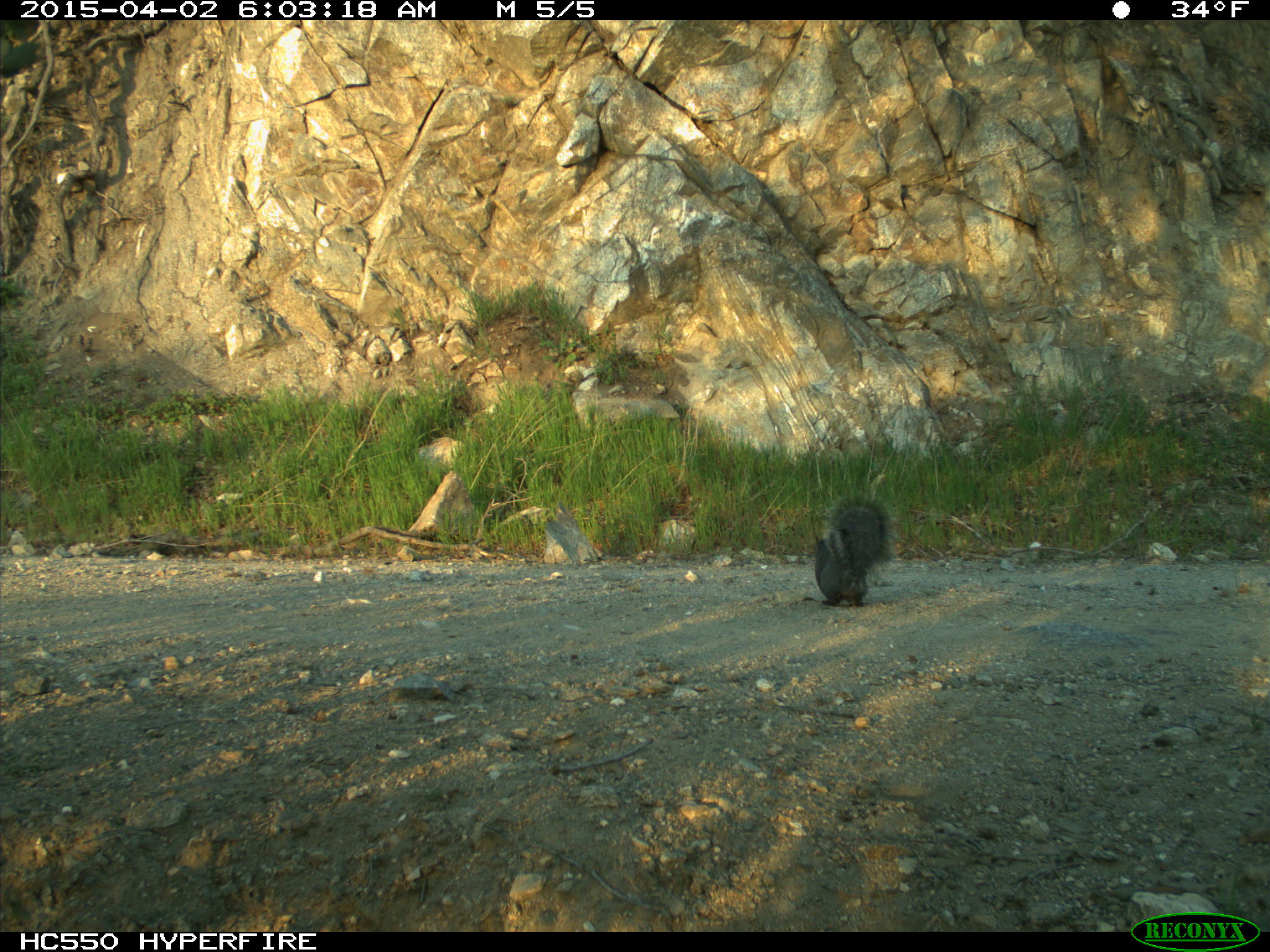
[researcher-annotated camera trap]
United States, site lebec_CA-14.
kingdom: Animalia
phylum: Chordata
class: Mammalia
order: Rodentia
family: Sciuridae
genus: Sciurus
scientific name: Sciurus carolinensis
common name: eastern gray squirrel